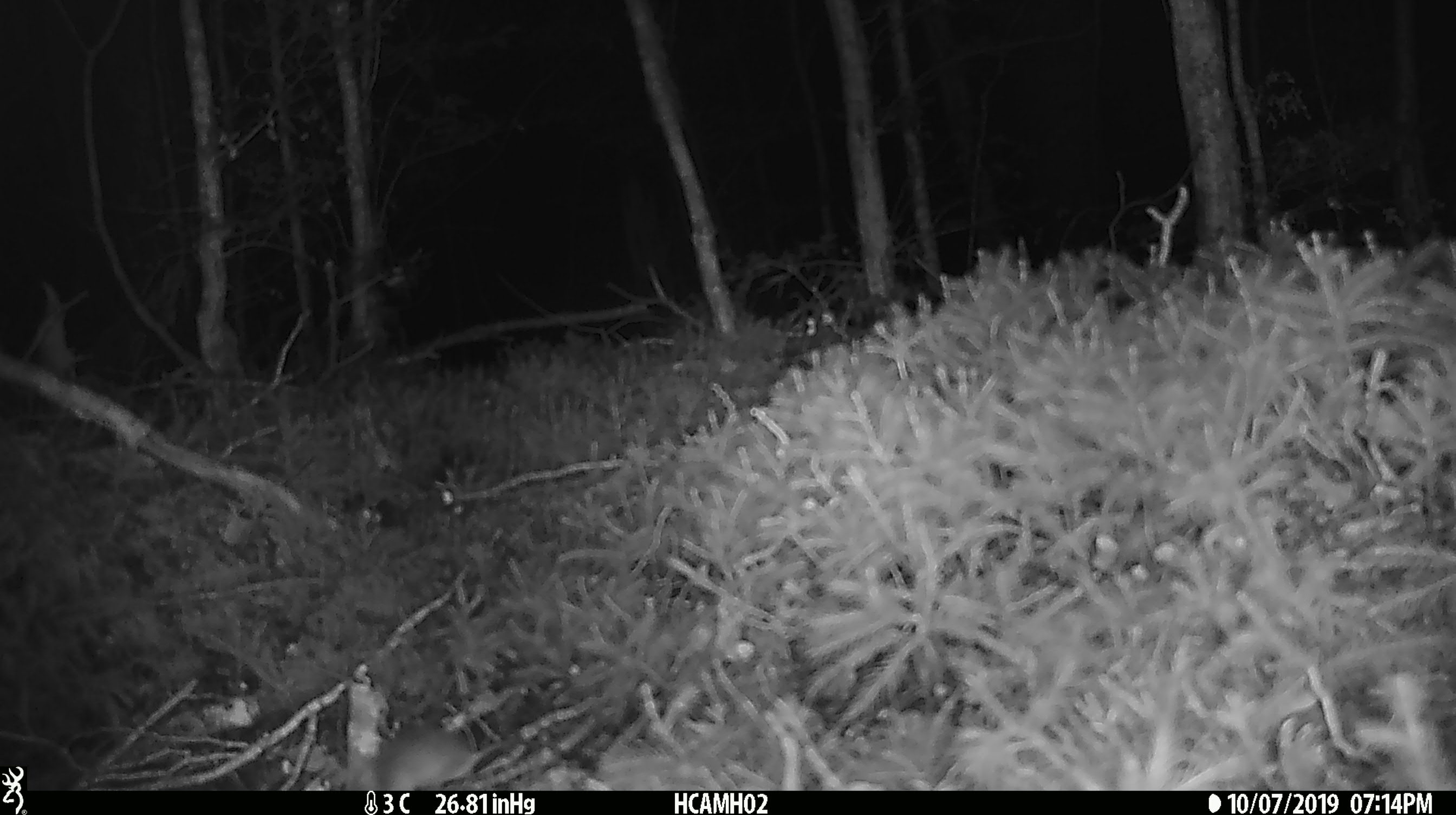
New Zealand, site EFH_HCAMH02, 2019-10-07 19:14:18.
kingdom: Animalia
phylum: Chordata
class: Mammalia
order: Rodentia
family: Muridae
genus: Mus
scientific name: Mus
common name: mouse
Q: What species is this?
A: Mouse (Mus).